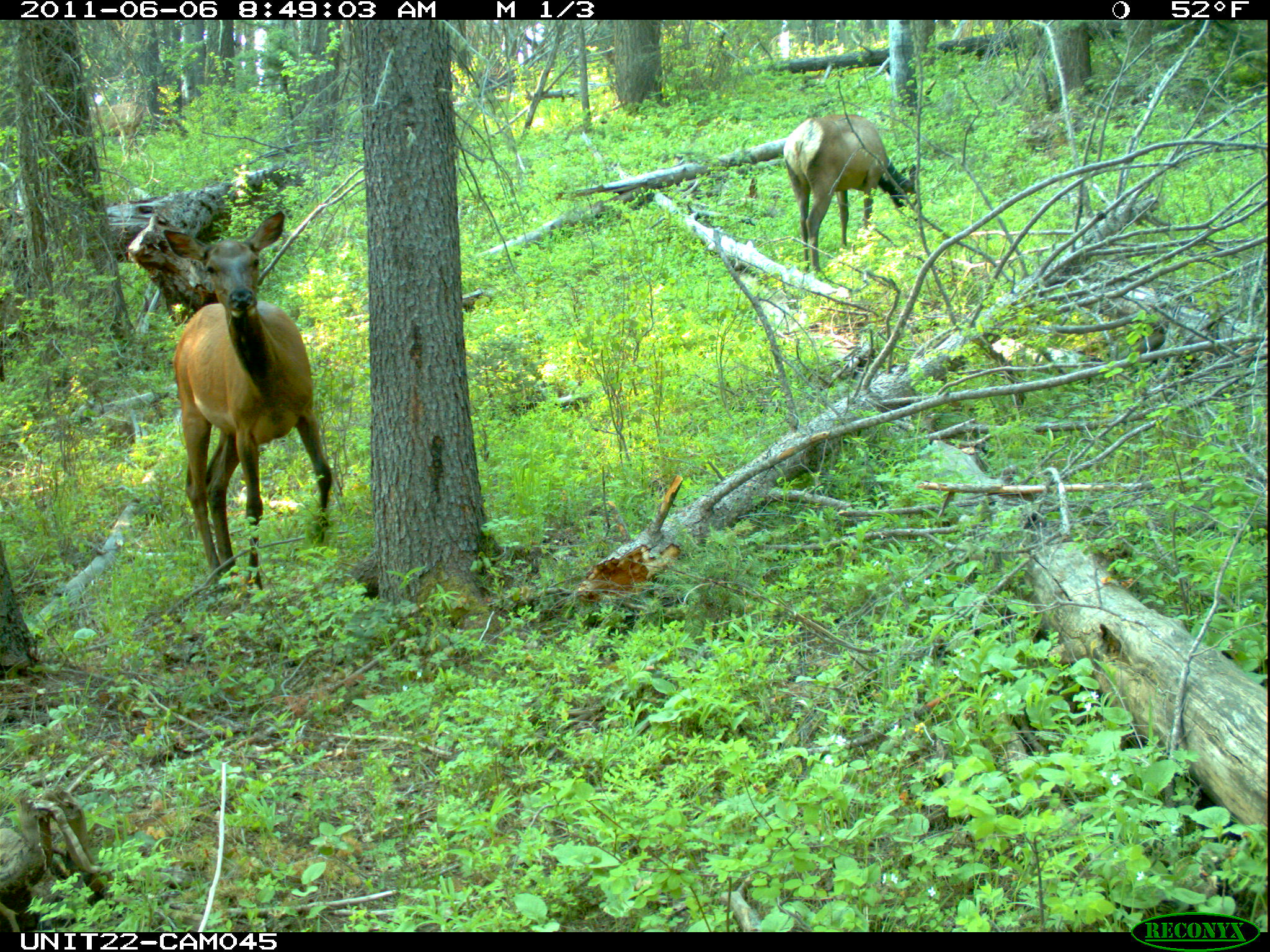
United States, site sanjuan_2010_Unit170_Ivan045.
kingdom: Animalia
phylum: Chordata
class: Mammalia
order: Artiodactyla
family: Cervidae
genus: Cervus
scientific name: Cervus elaphus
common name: red deer